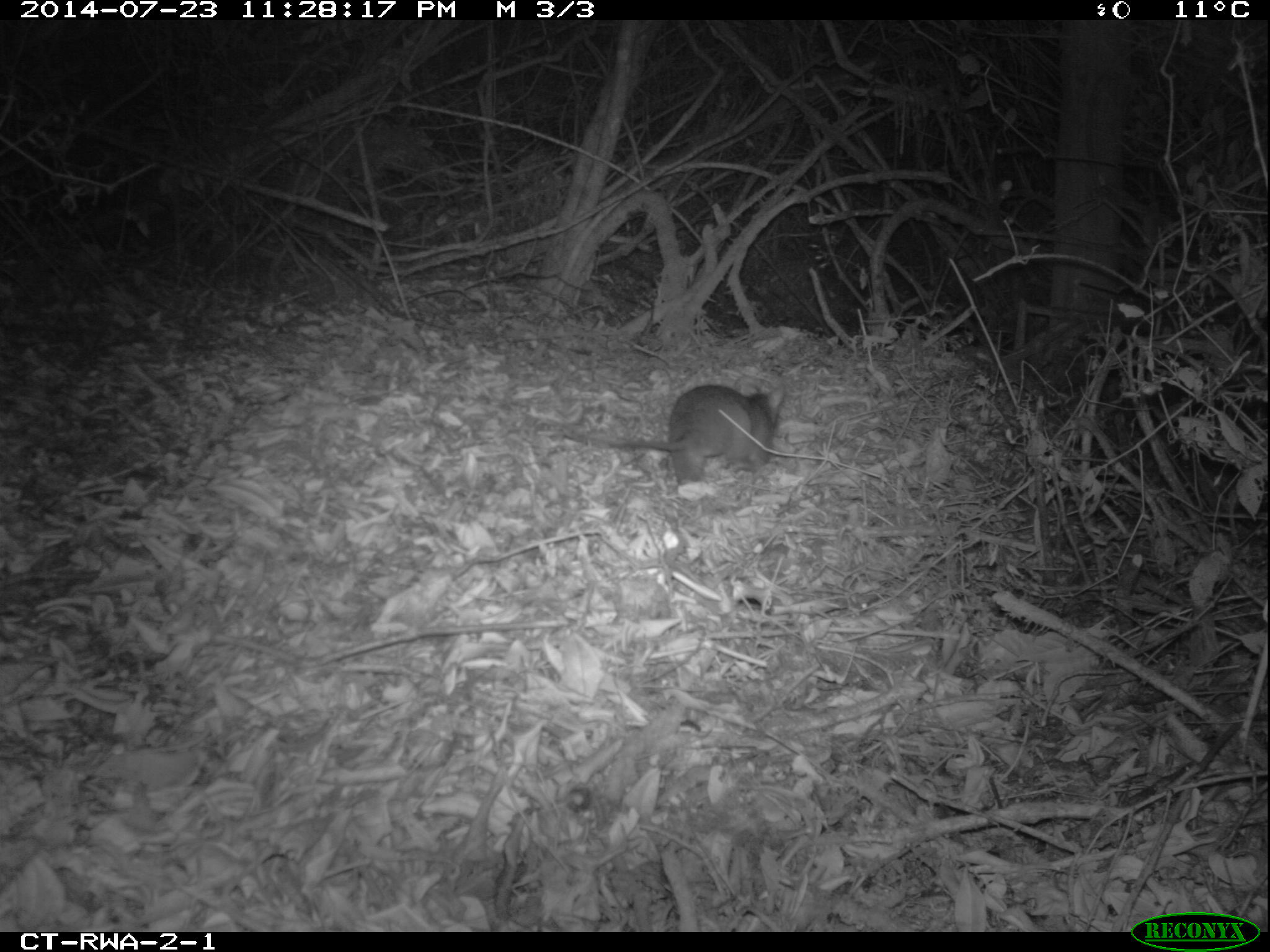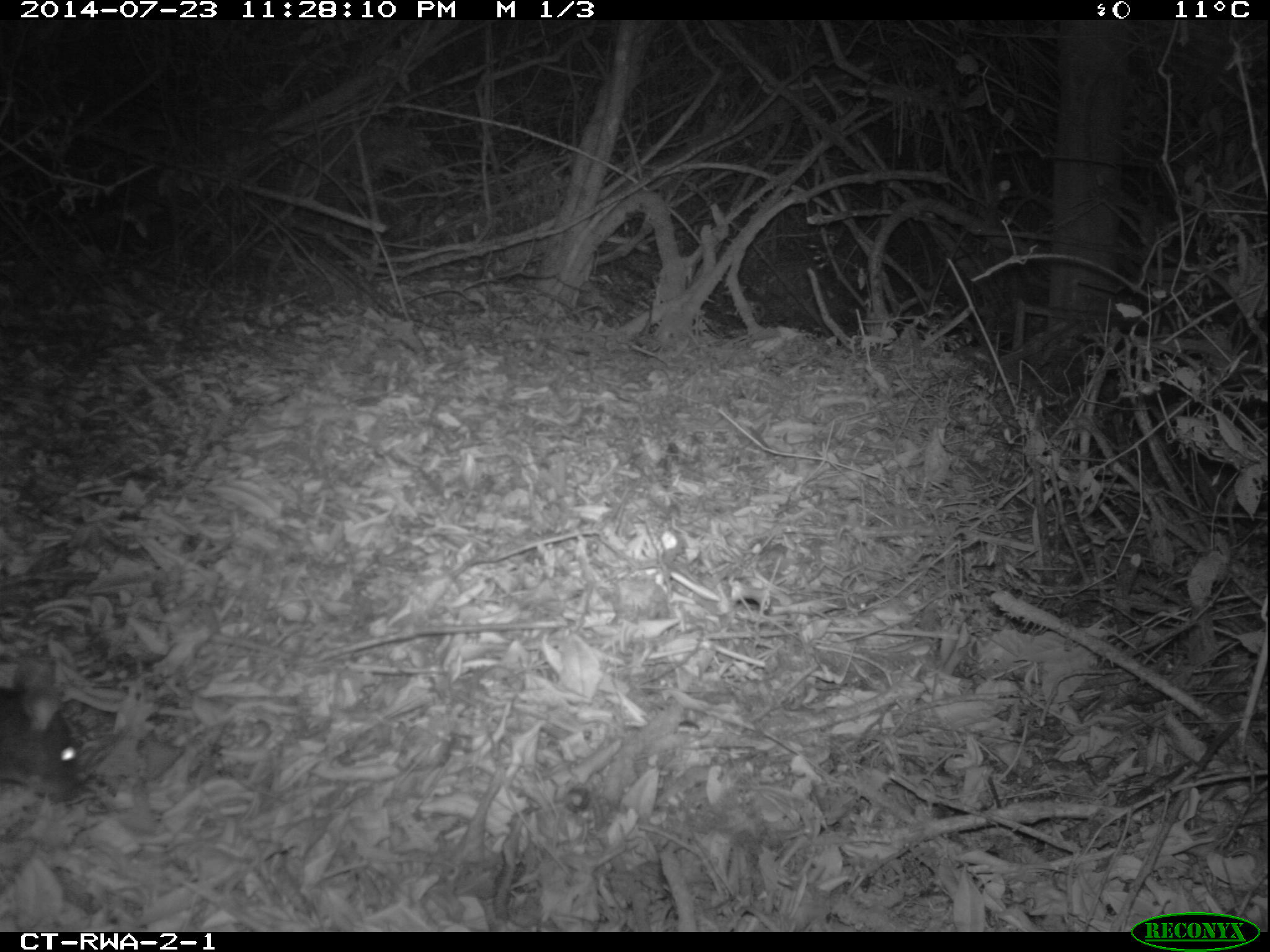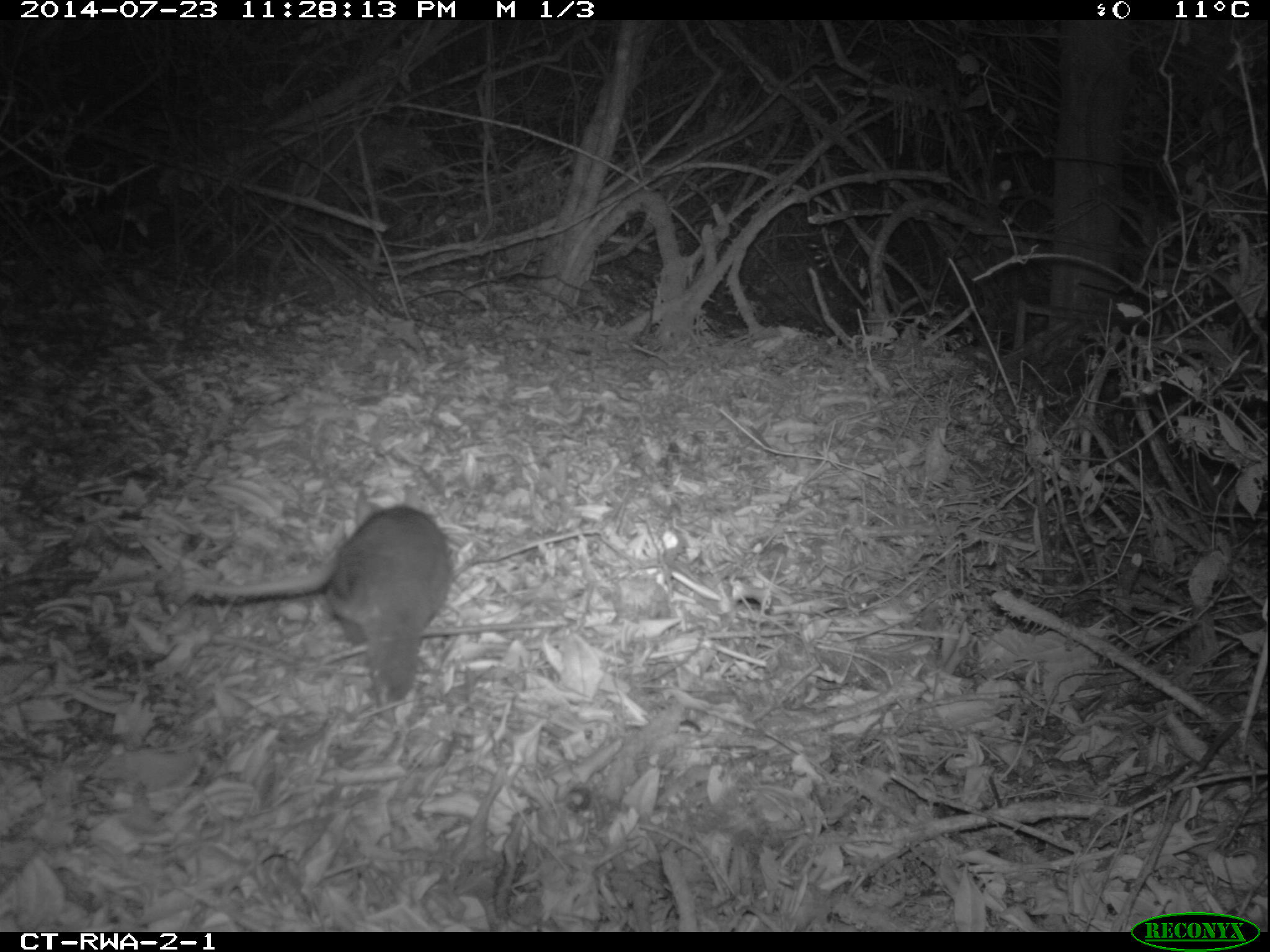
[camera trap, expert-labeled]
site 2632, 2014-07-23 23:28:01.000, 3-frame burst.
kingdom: Animalia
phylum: Chordata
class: Mammalia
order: Rodentia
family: Nesomyidae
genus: Cricetomys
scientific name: Cricetomys gambianus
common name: african giant pouched rat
Cricetomys gambianus (african giant pouched rat), count 1.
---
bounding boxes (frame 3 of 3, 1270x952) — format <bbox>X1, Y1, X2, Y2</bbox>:
cricetomys gambianus: <bbox>189, 503, 452, 710</bbox>